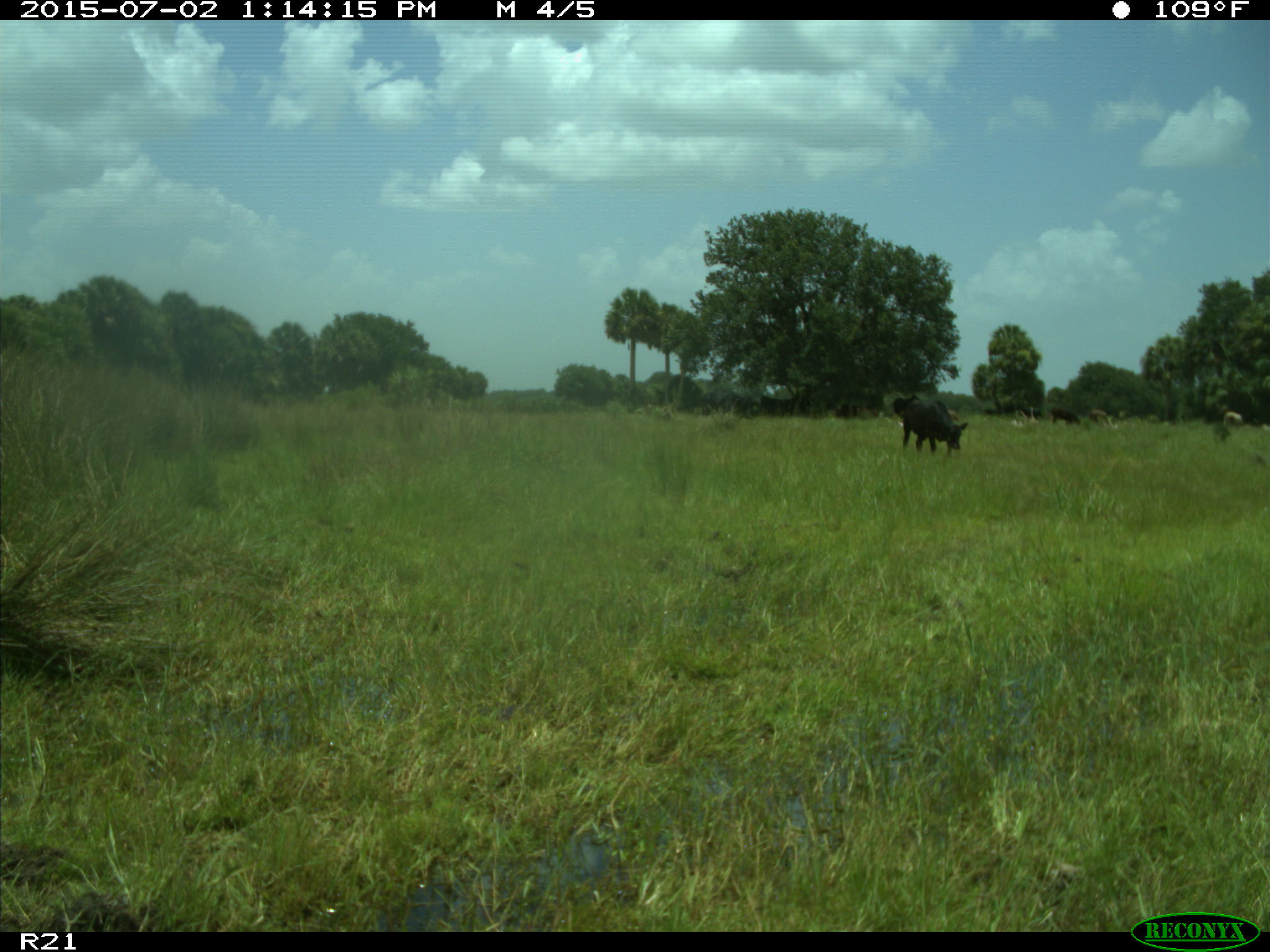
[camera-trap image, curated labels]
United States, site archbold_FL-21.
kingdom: Animalia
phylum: Chordata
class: Mammalia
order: Artiodactyla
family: Bovidae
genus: Bos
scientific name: Bos taurus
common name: domestic cow